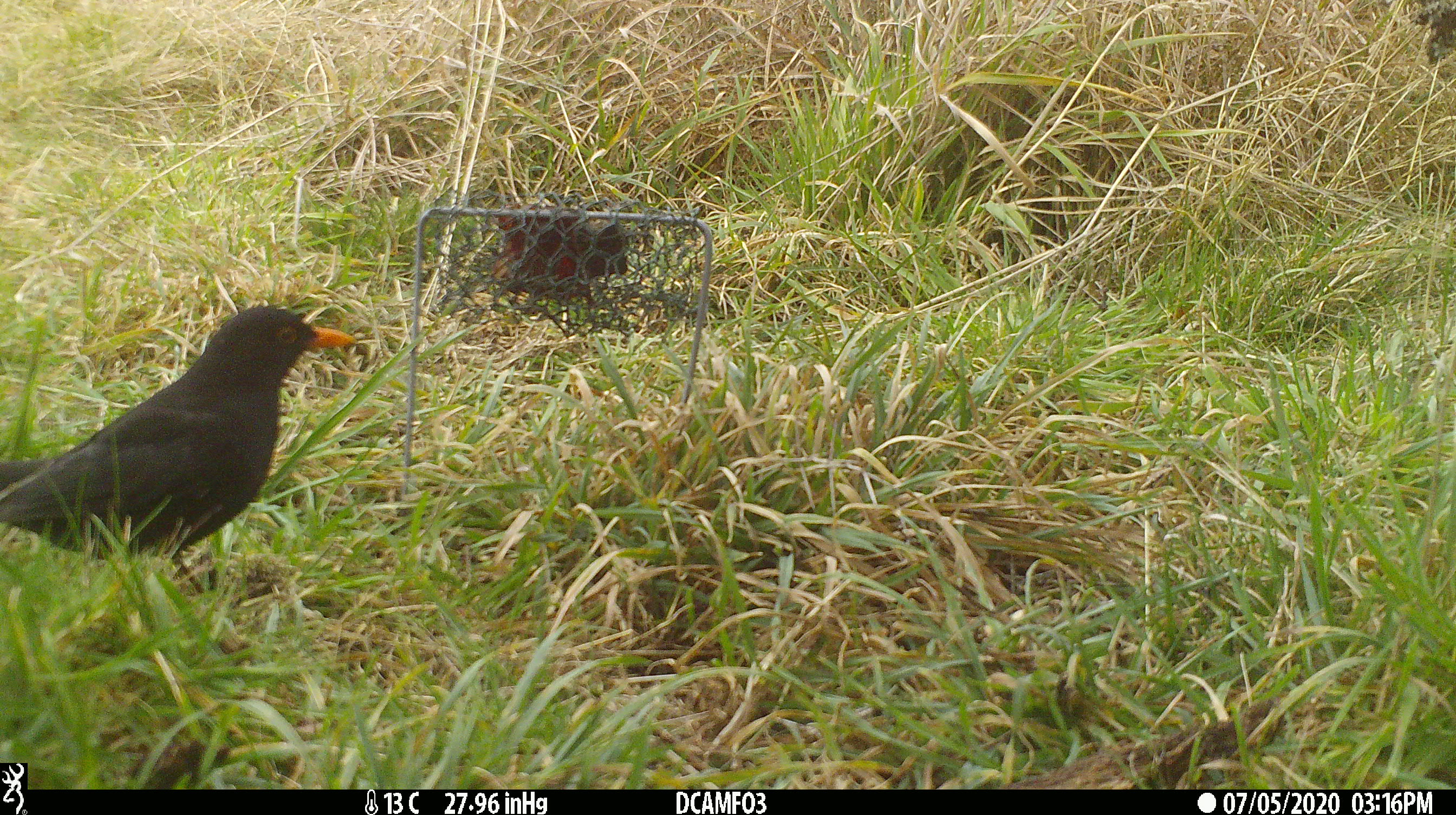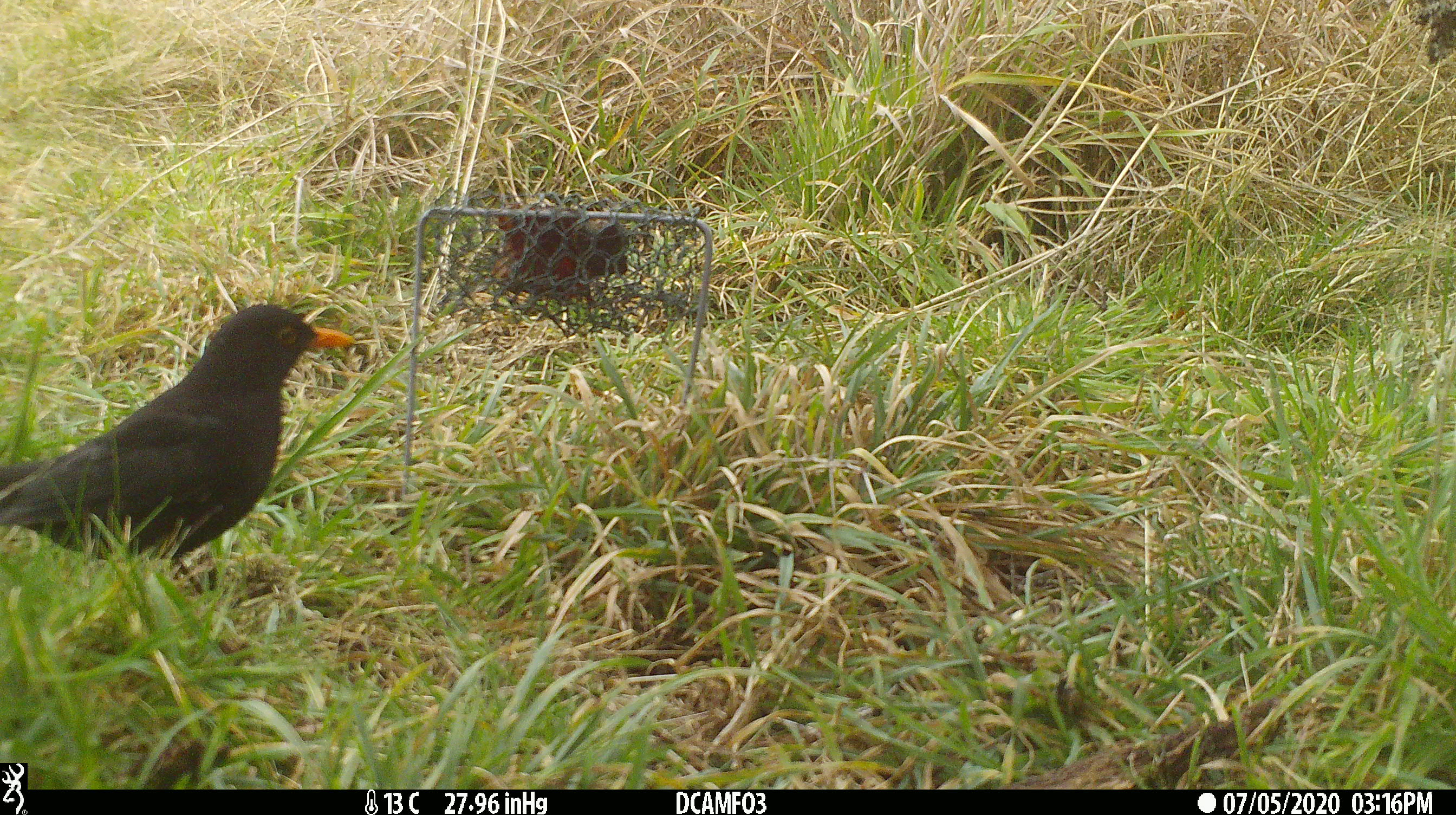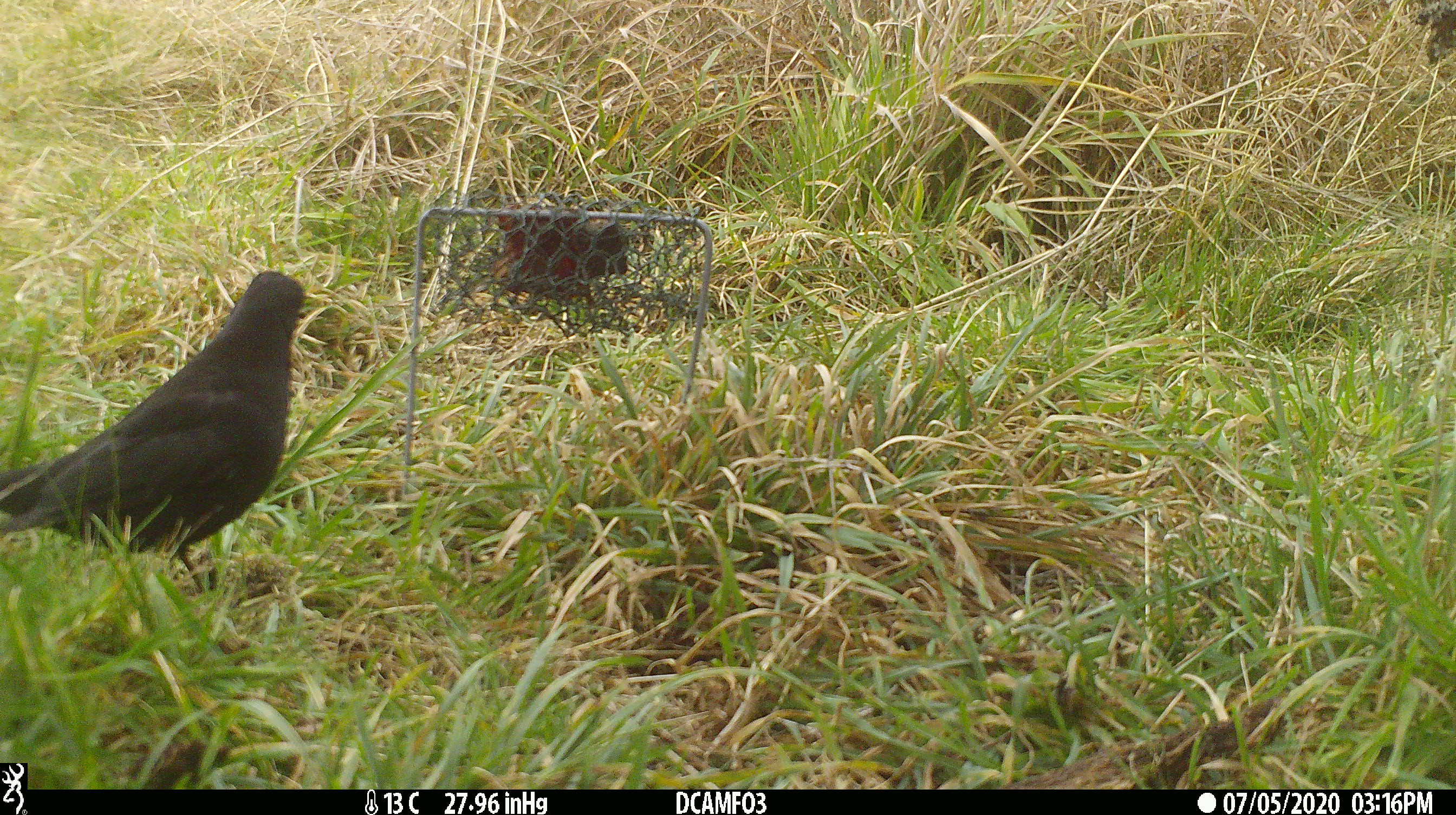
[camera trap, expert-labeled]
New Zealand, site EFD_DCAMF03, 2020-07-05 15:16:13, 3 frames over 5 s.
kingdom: Animalia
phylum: Chordata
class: Aves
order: Passeriformes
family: Turdidae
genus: Turdus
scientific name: Turdus merula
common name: eurasian blackbird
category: blackbird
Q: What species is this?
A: Blackbird (eurasian blackbird) (Turdus merula).